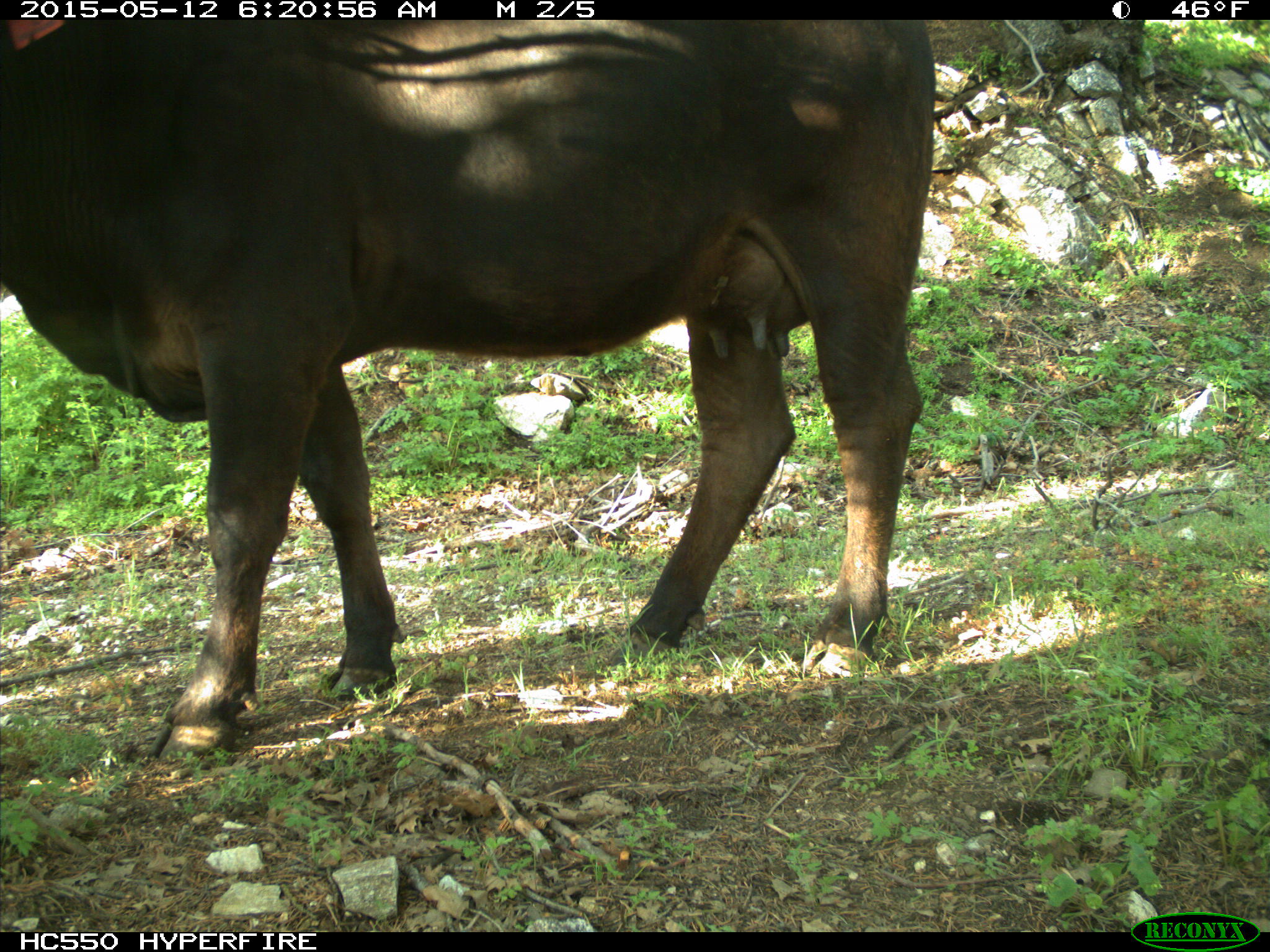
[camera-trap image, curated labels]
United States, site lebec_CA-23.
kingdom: Animalia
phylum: Chordata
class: Mammalia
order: Artiodactyla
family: Bovidae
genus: Bos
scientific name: Bos taurus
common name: domestic cow